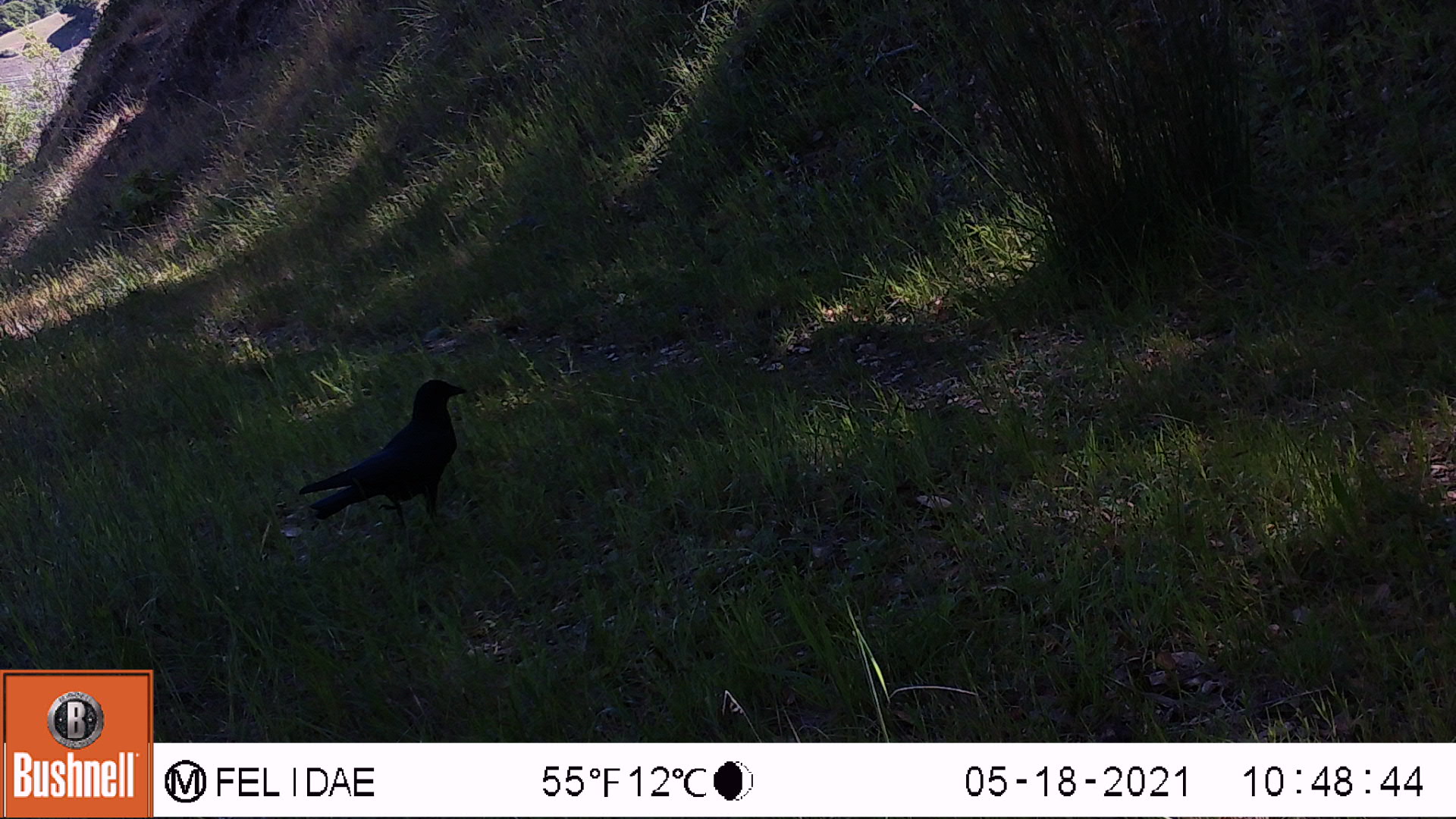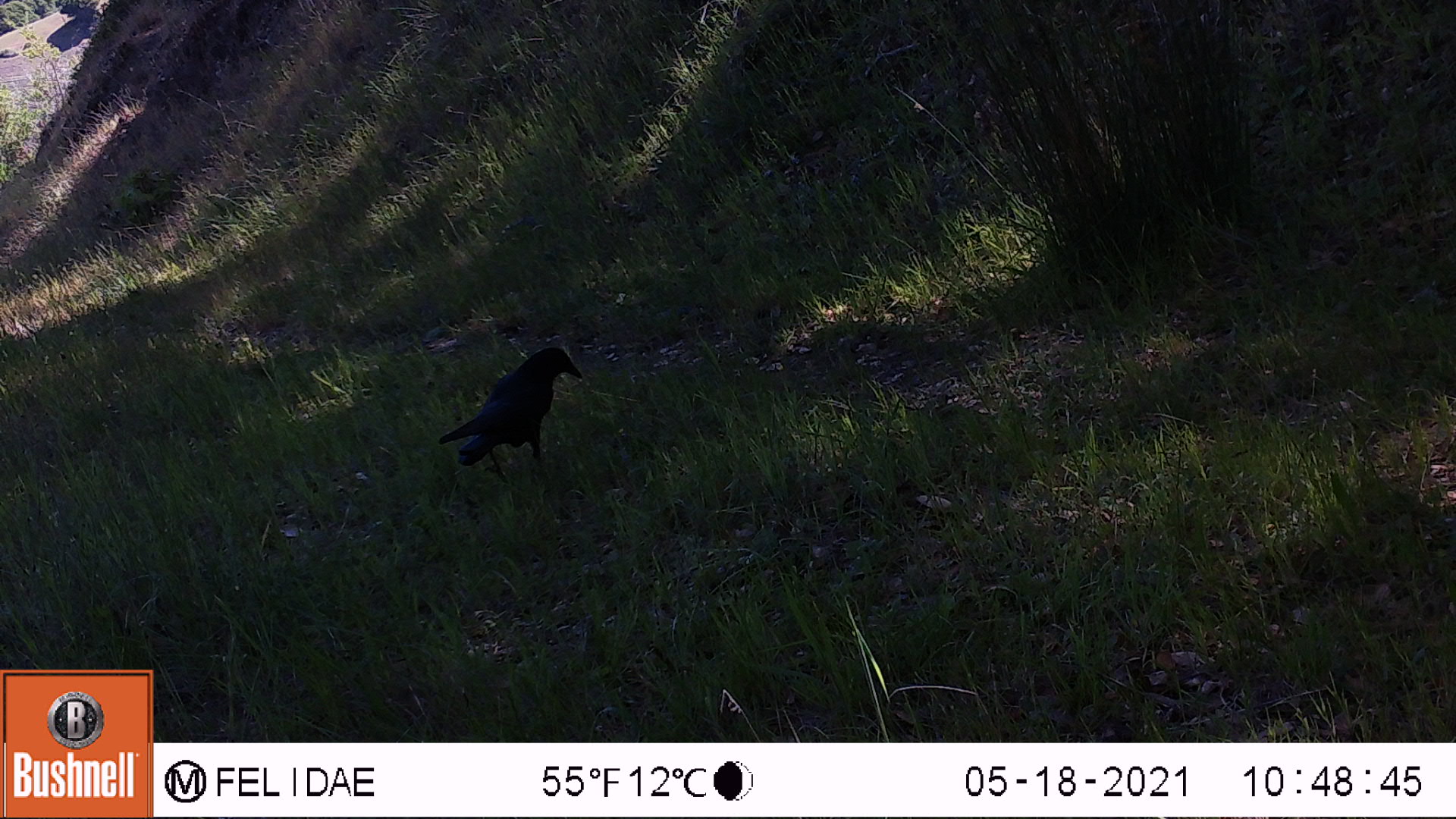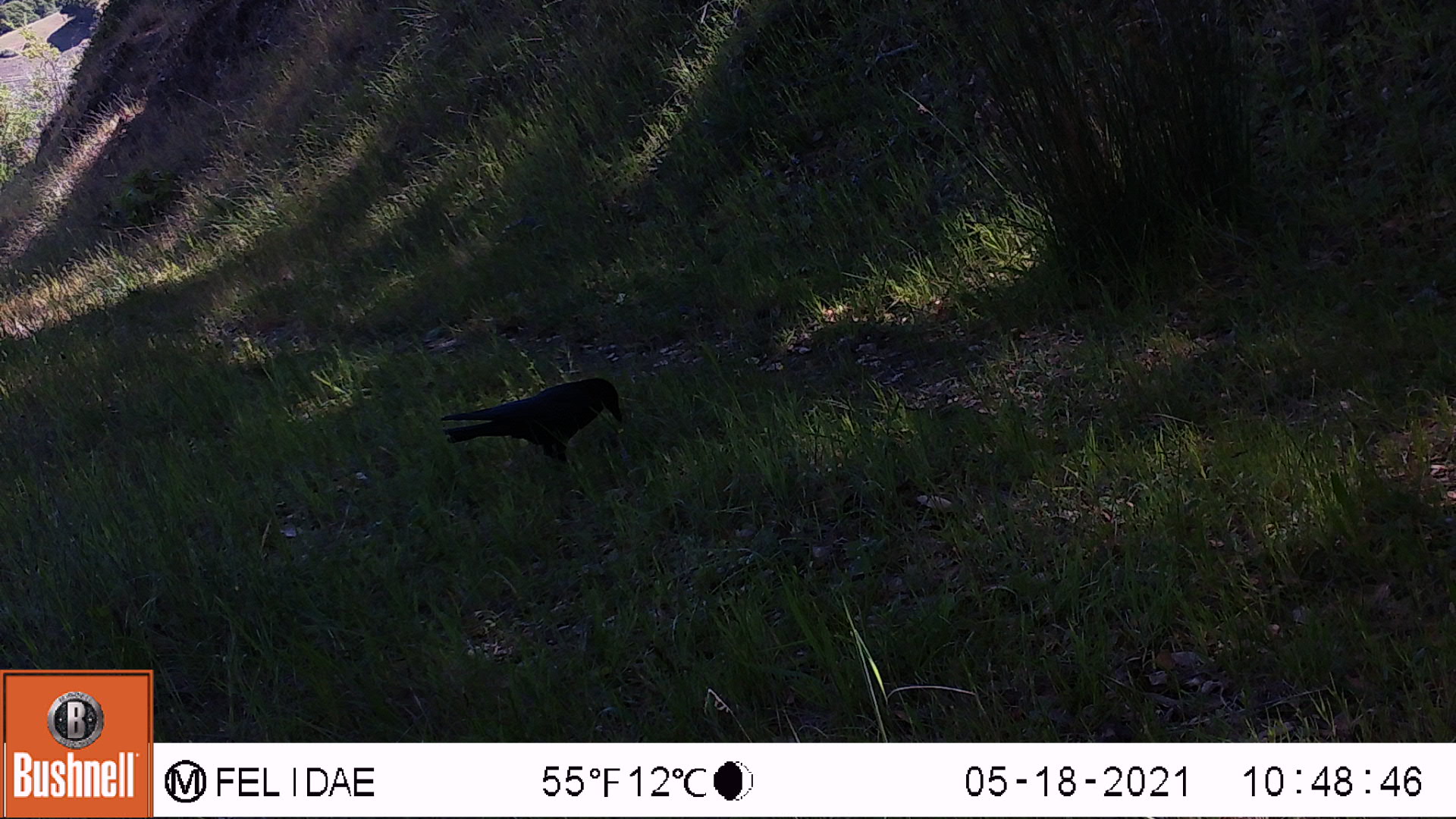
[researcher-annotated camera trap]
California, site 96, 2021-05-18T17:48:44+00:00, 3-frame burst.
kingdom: Animalia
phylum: Chordata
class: Aves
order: Passeriformes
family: Corvidae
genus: Corvus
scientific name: Corvus brachyrhynchos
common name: american crow